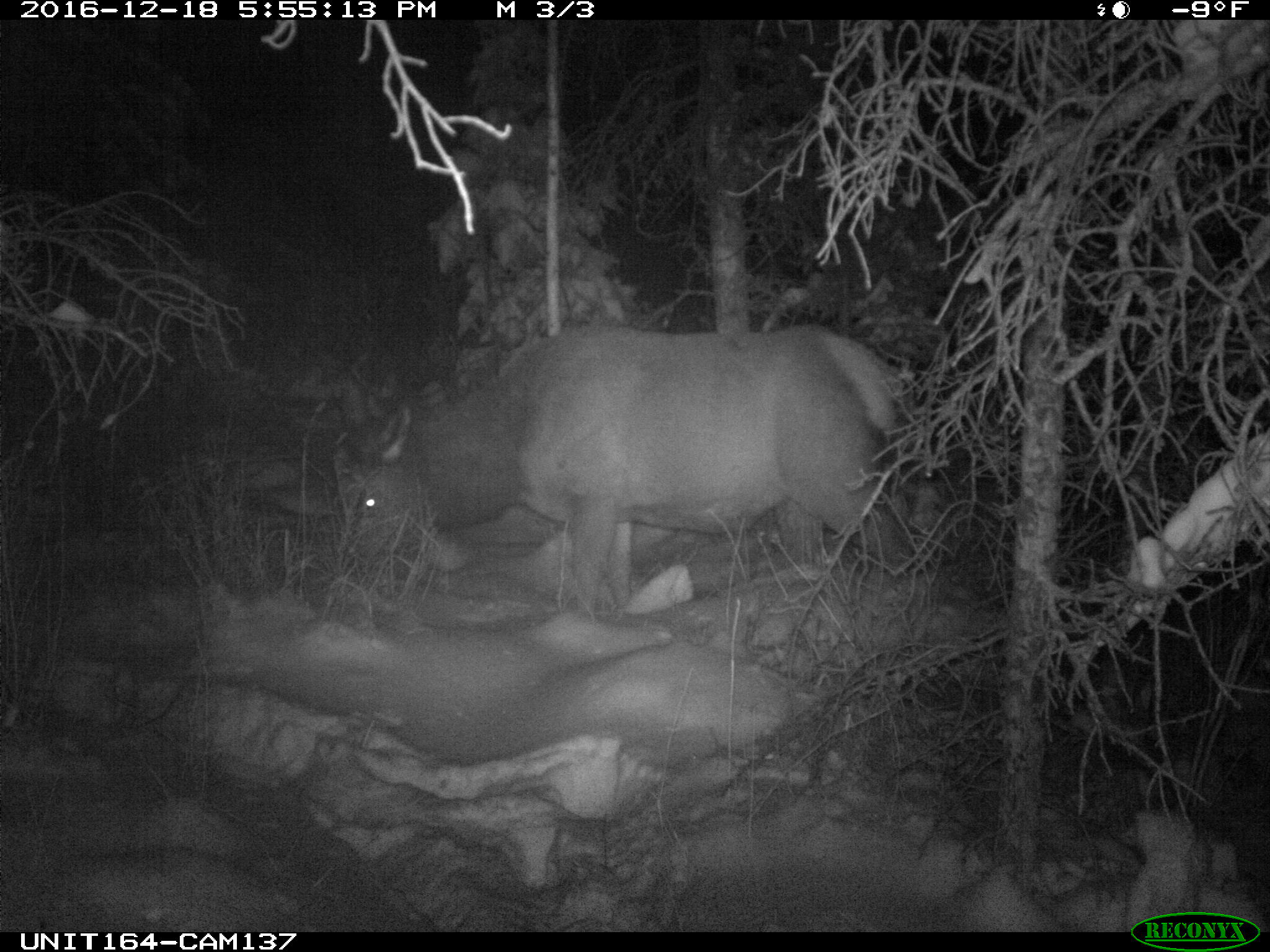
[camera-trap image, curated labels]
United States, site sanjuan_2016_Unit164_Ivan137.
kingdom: Animalia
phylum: Chordata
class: Mammalia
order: Artiodactyla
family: Cervidae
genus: Cervus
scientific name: Cervus elaphus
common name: red deer